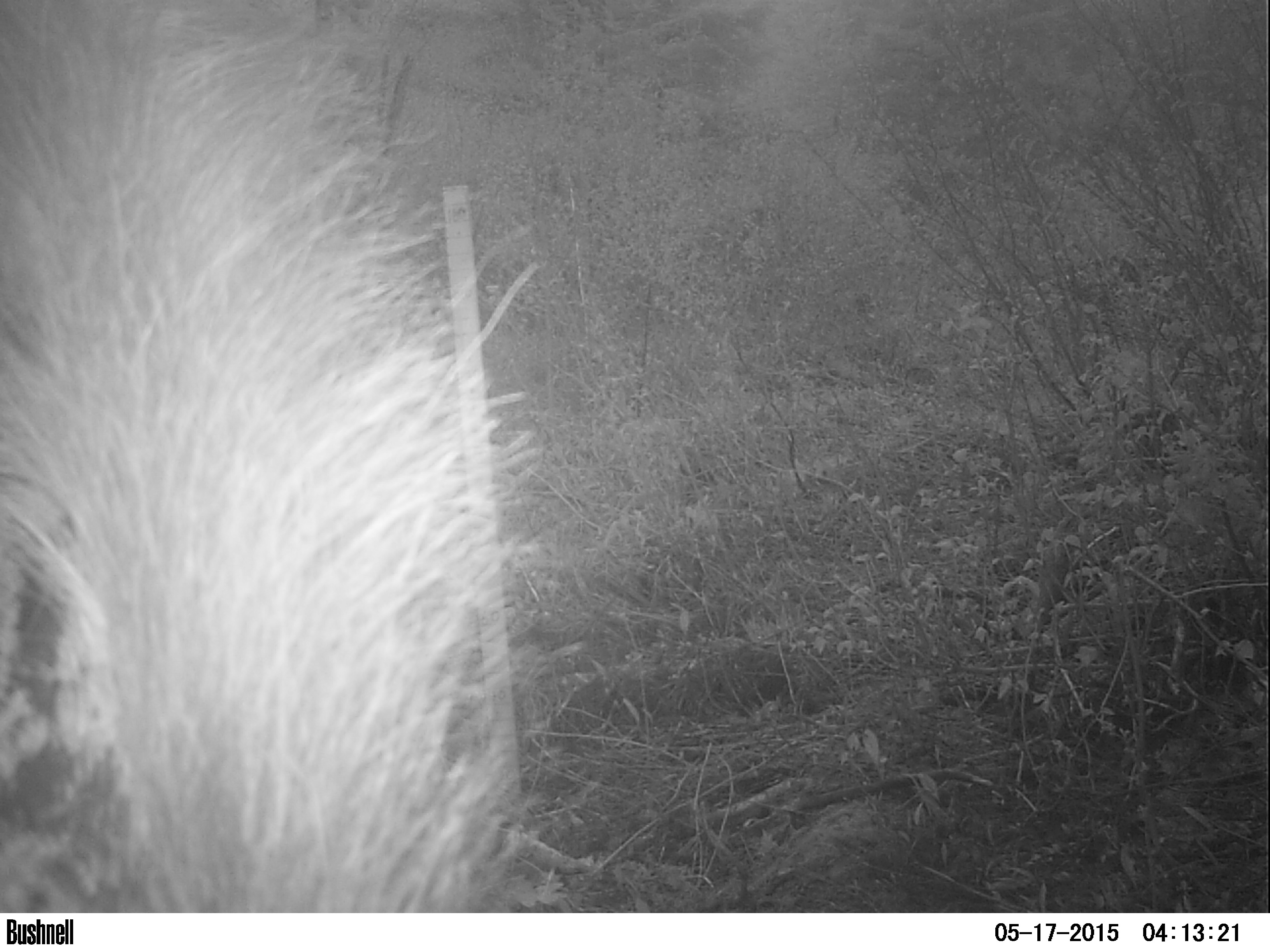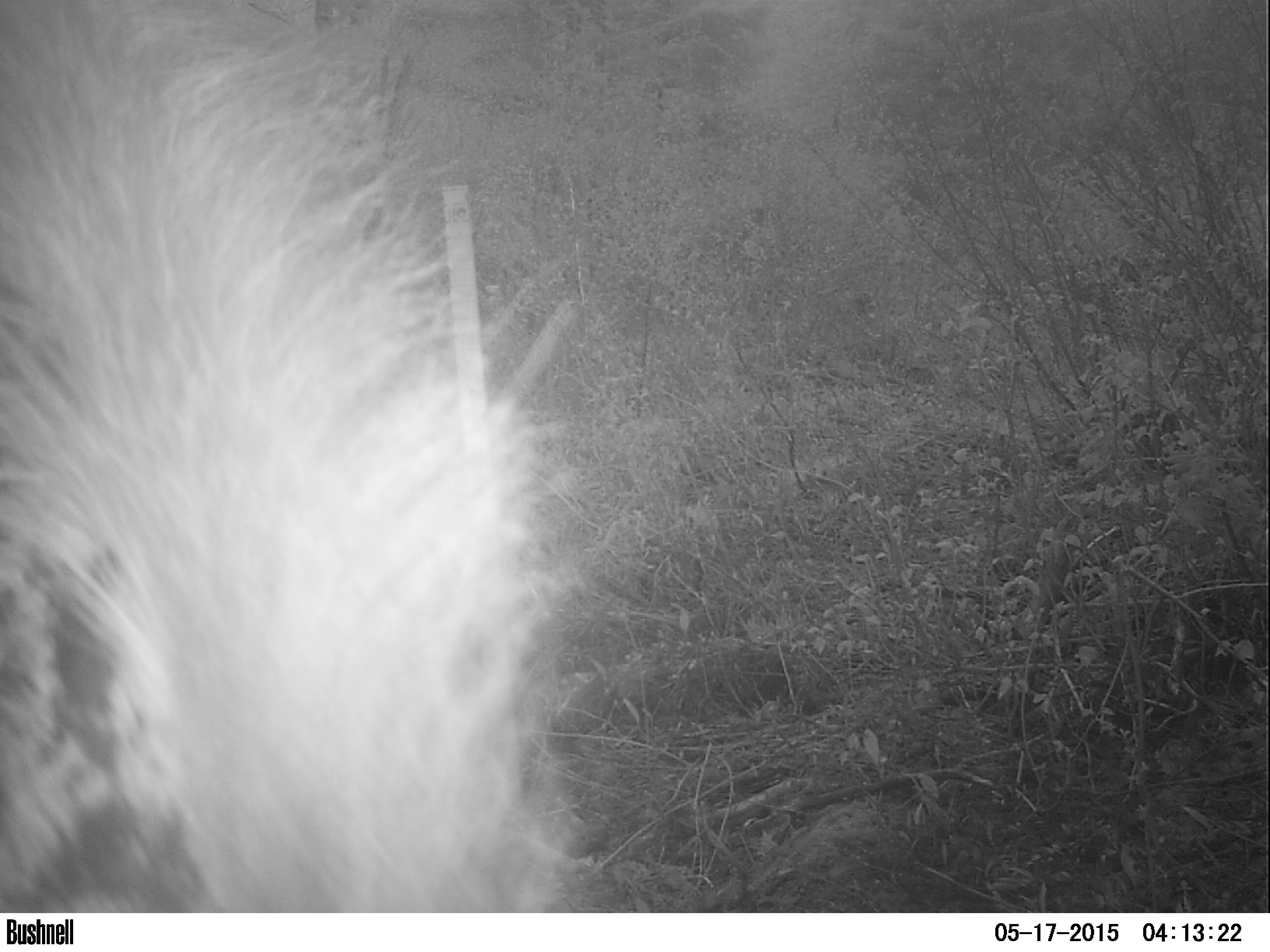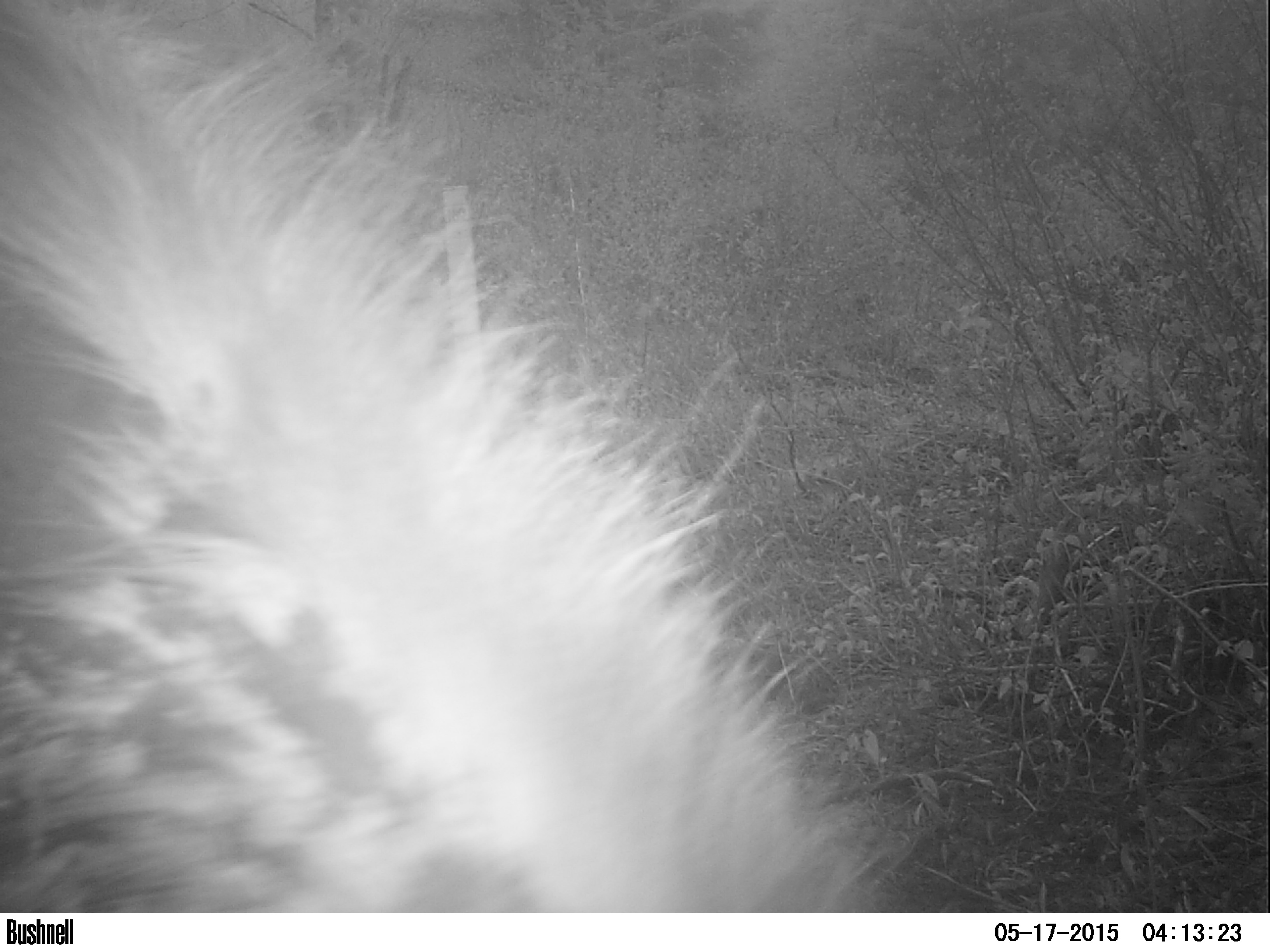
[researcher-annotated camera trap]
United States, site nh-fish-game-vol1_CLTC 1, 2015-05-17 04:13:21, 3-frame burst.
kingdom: Animalia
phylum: Chordata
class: Mammalia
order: Artiodactyla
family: Cervidae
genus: Alces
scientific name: Alces alces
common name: moose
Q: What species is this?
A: Moose (Alces alces).